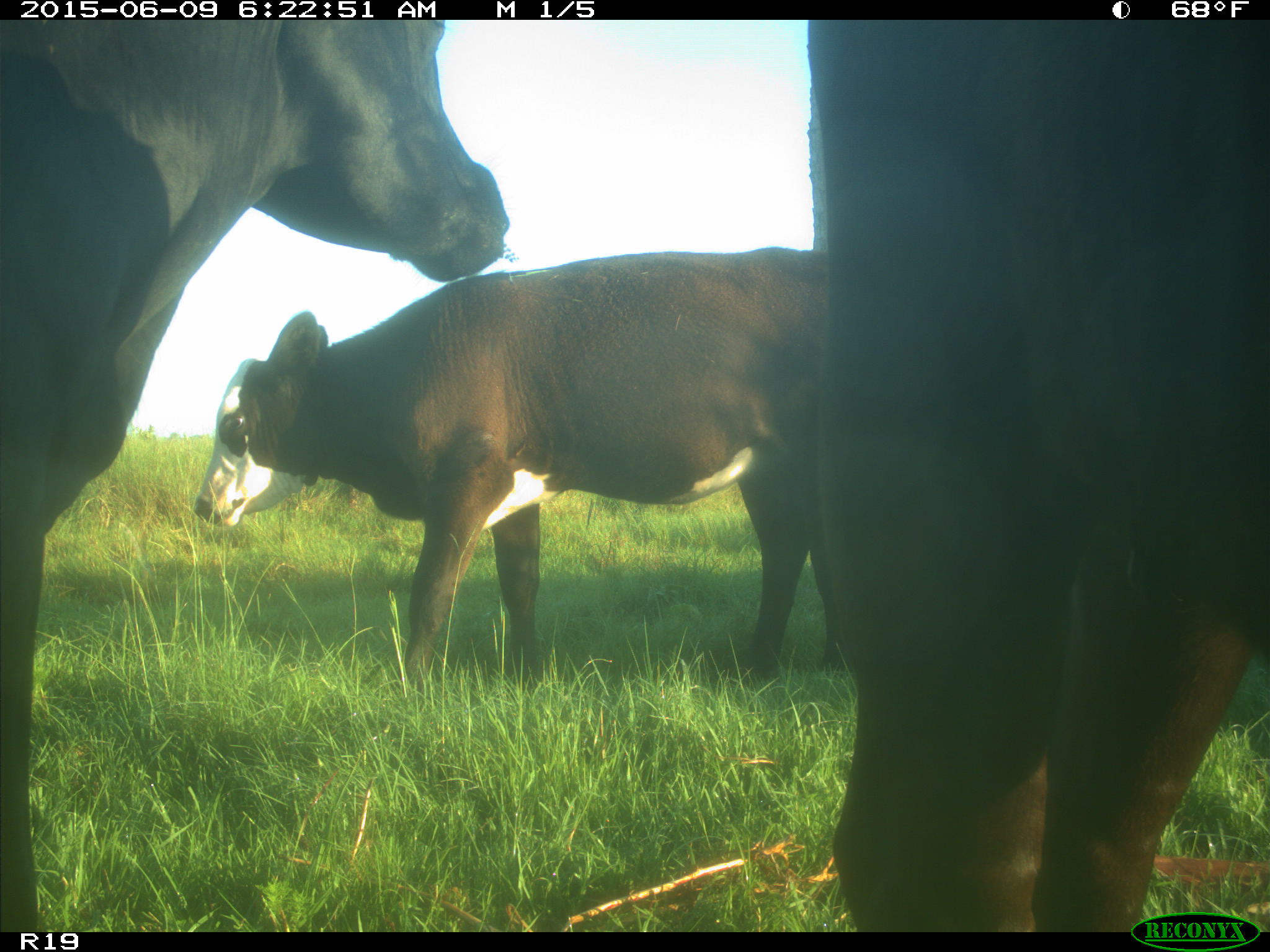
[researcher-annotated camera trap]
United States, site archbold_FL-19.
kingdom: Animalia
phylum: Chordata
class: Mammalia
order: Artiodactyla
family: Bovidae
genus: Bos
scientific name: Bos taurus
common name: domestic cow